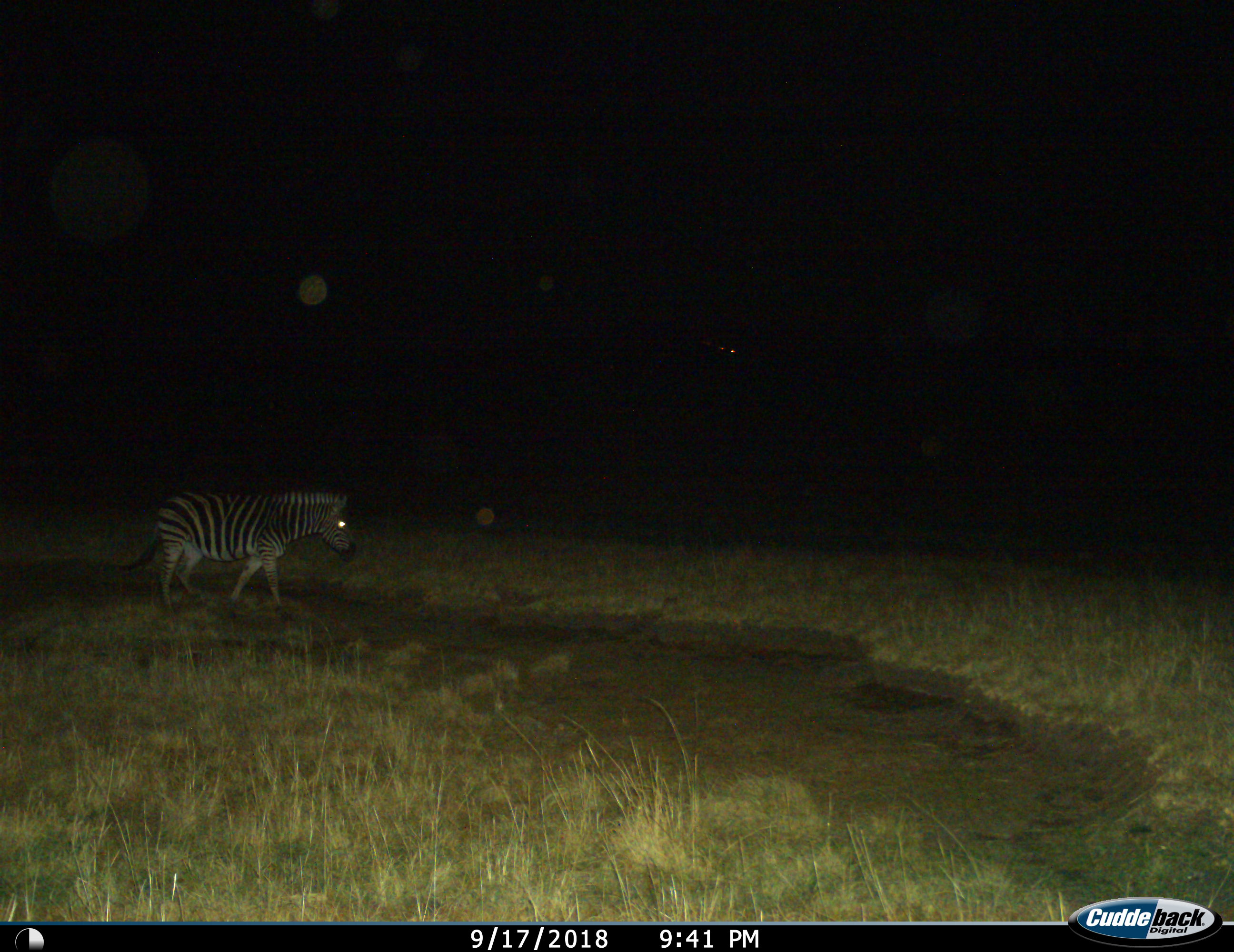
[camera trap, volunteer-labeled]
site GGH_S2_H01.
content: unidentified animal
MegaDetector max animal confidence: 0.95